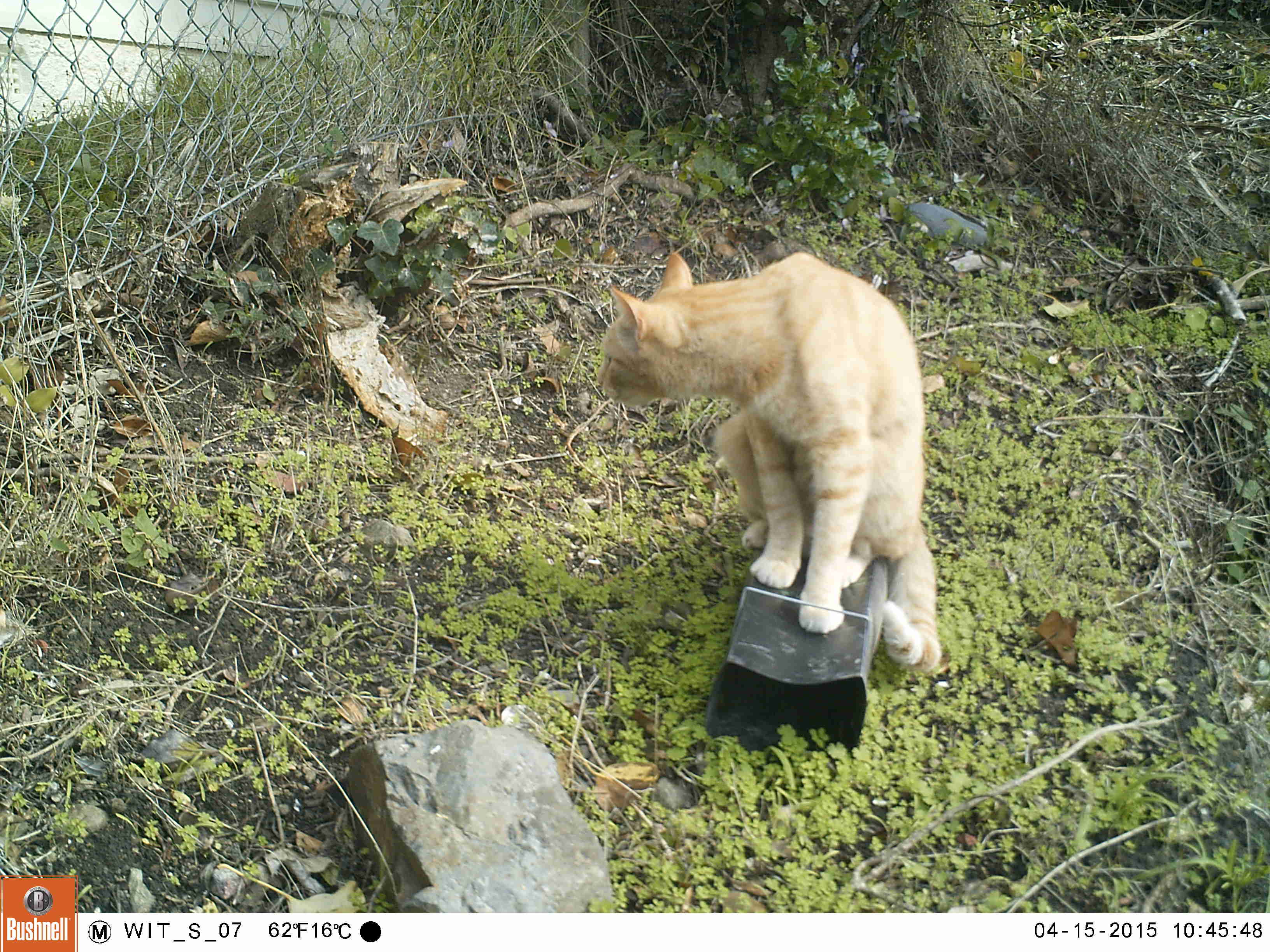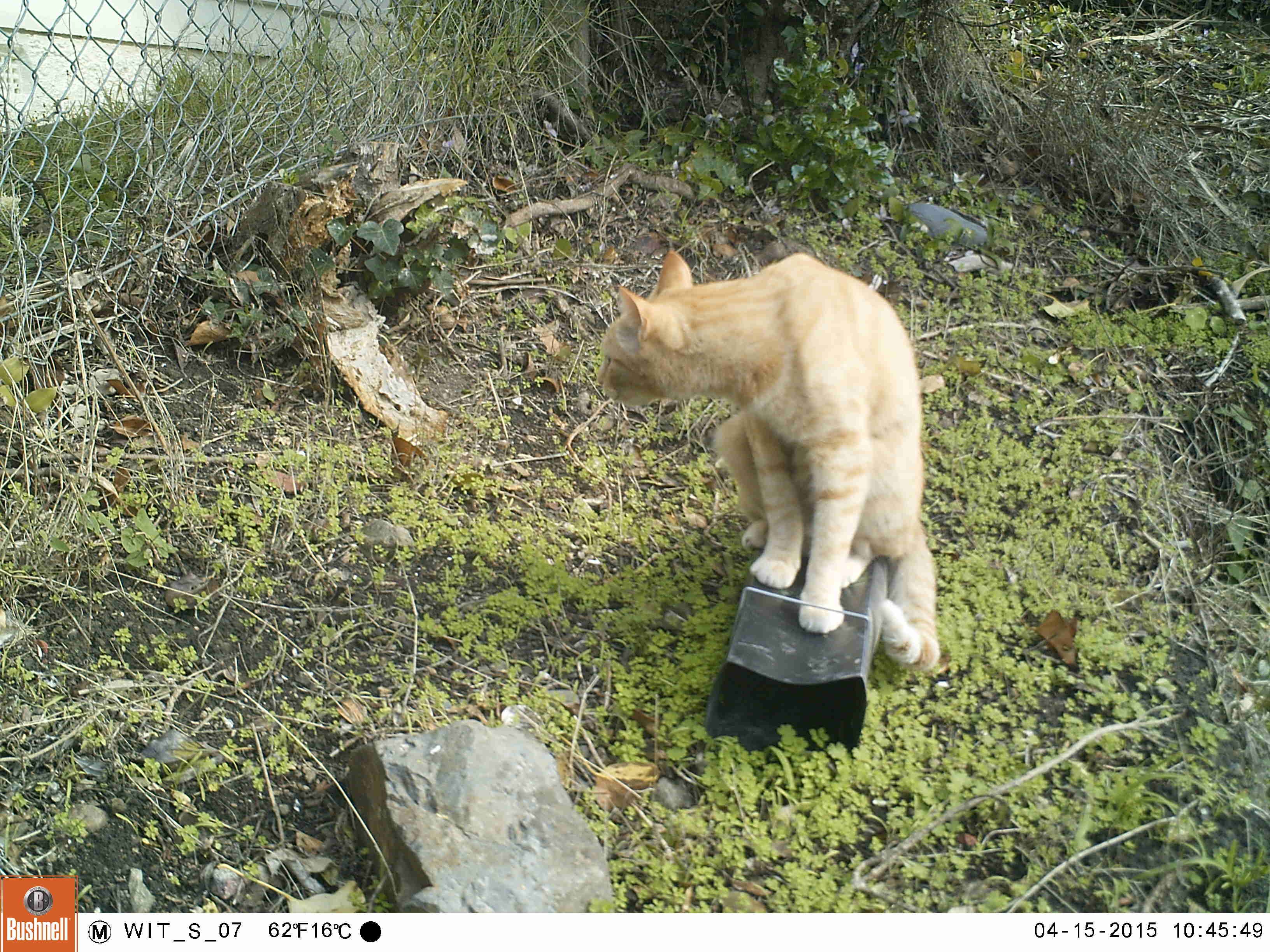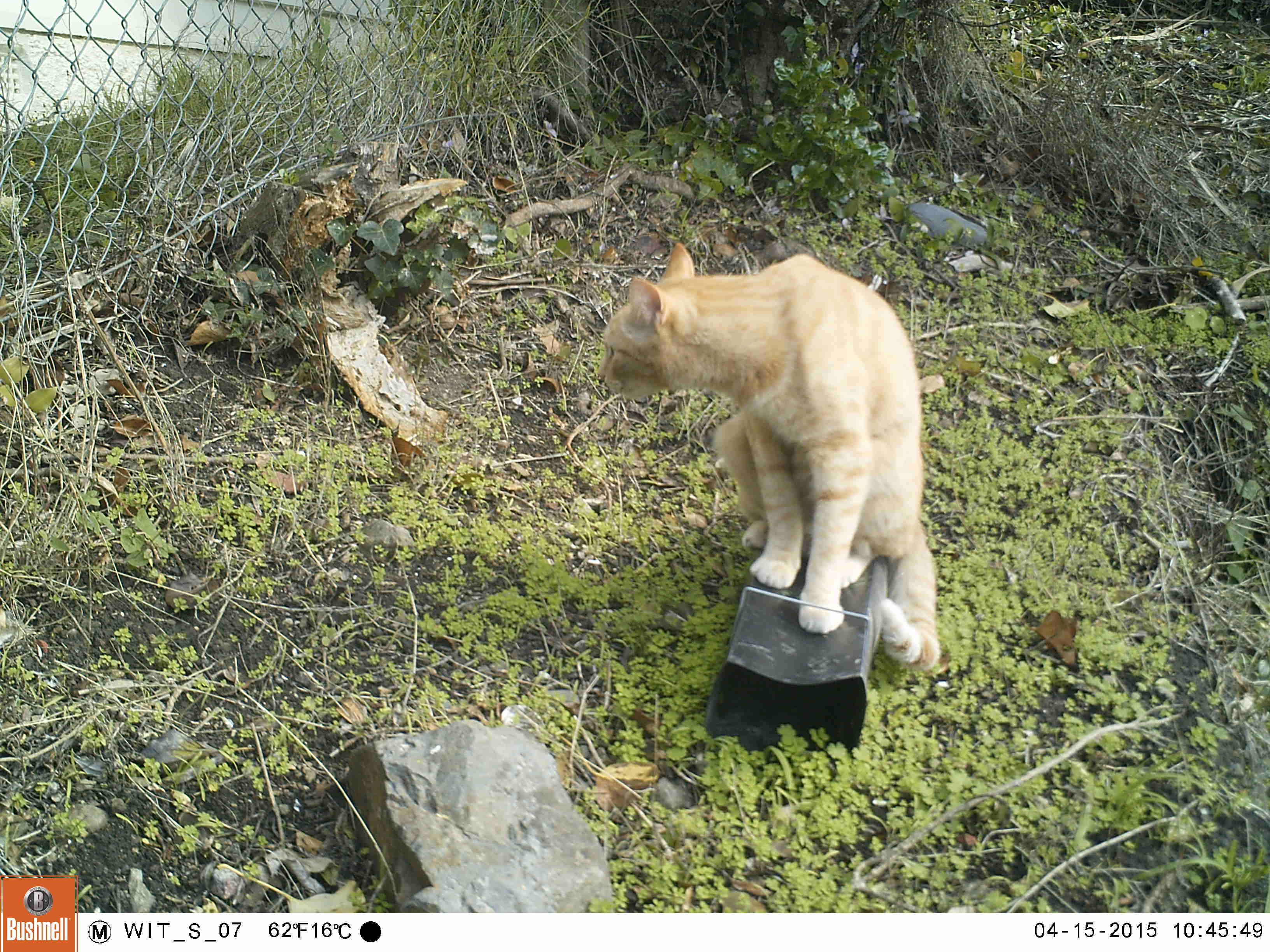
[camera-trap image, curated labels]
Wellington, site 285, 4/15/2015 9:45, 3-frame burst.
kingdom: Animalia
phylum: Chordata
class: Mammalia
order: Carnivora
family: Felidae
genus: Felis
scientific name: Felis catus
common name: cat